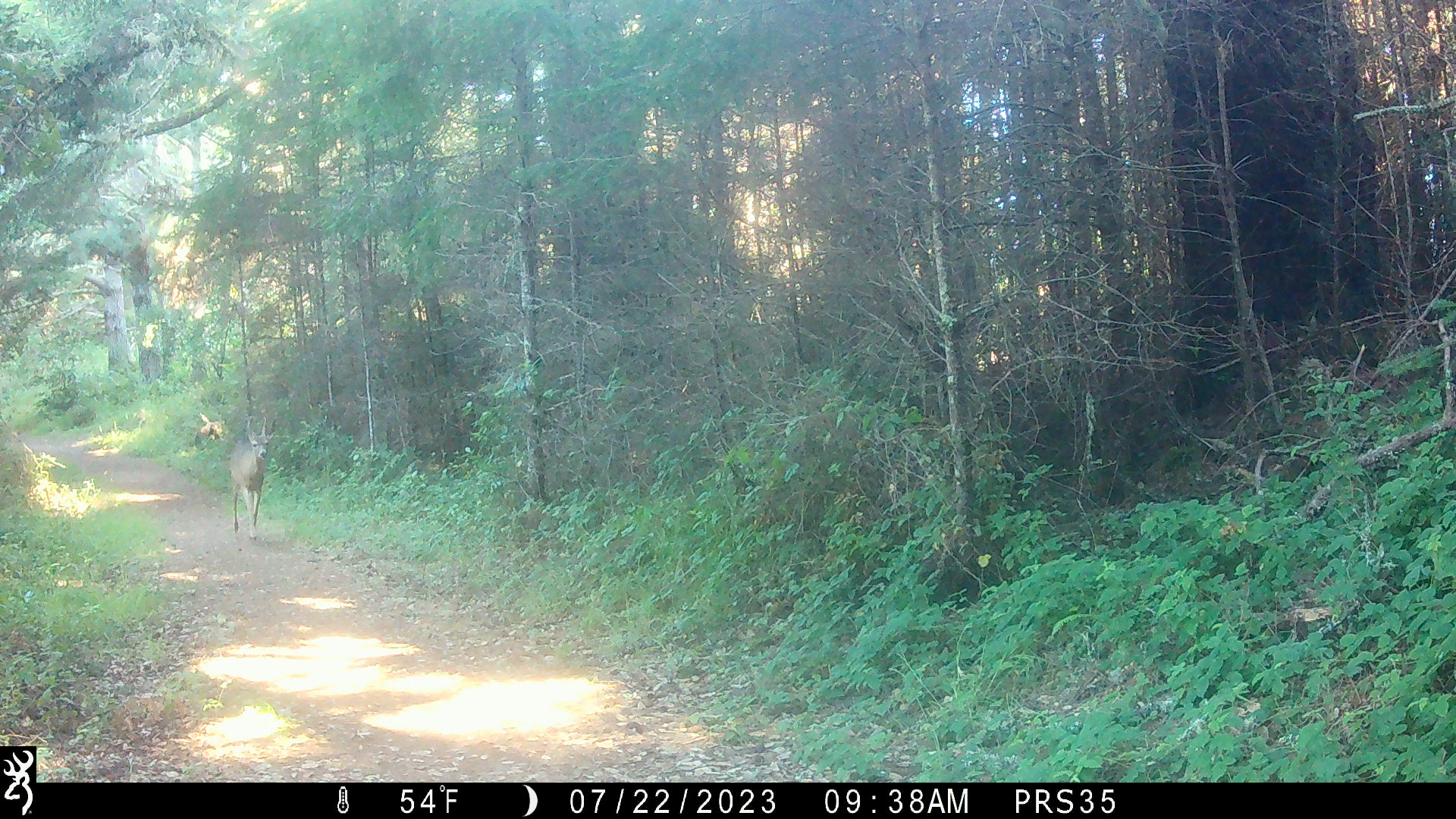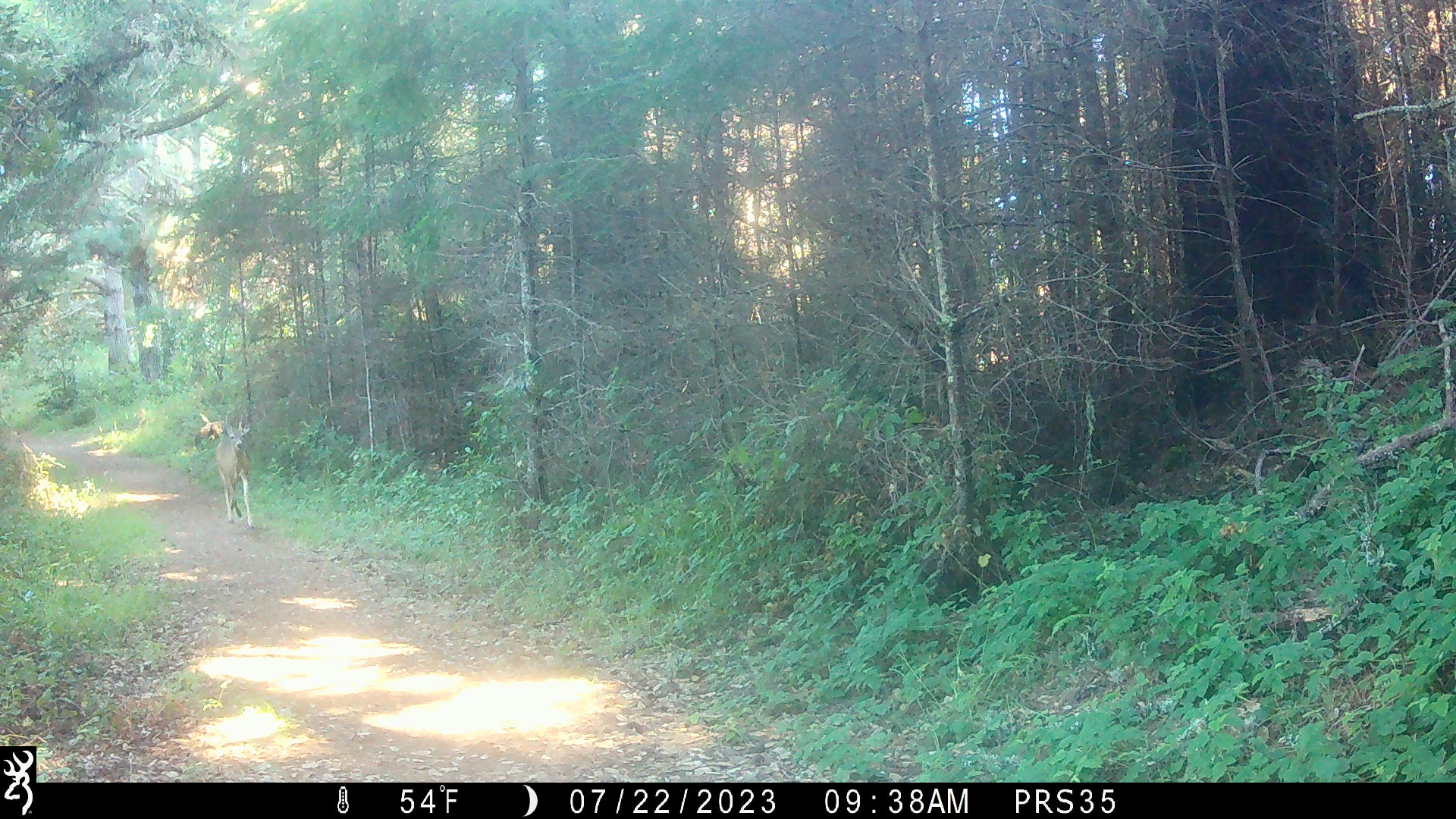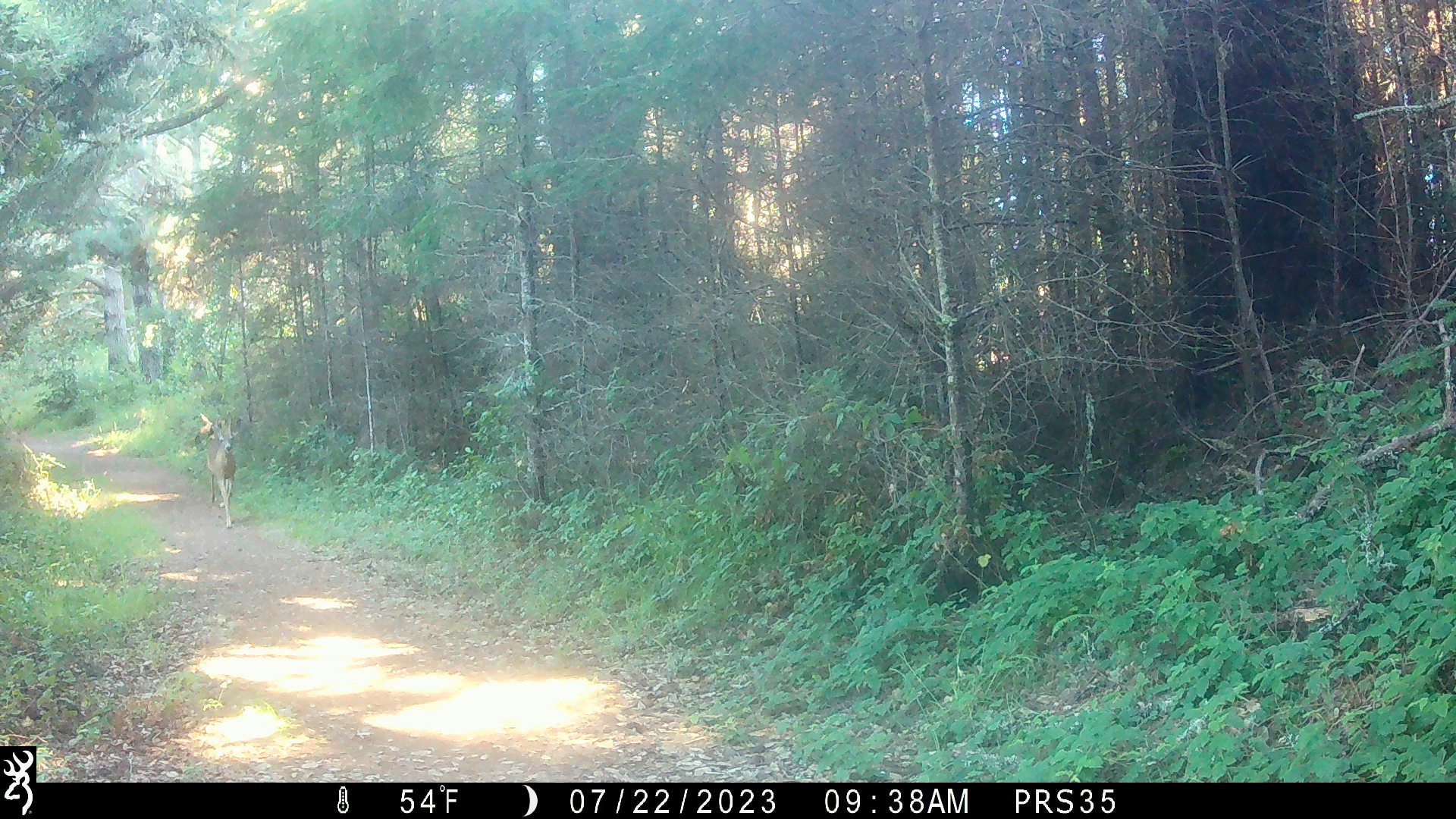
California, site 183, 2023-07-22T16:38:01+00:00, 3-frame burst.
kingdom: Animalia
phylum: Chordata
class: Mammalia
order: Artiodactyla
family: Cervidae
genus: Odocoileus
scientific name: Odocoileus hemionus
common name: mule deer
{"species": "mule deer (Odocoileus hemionus)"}